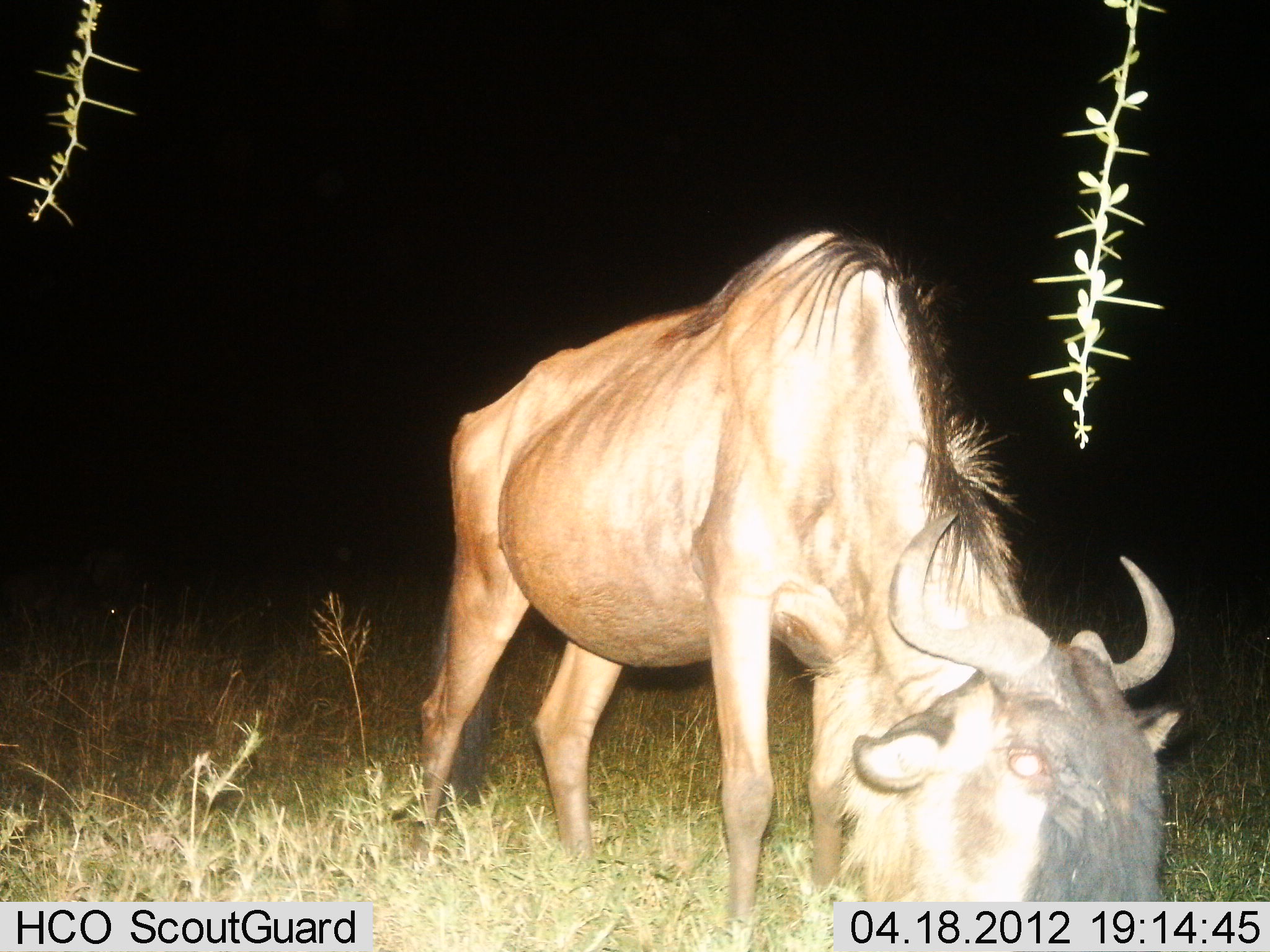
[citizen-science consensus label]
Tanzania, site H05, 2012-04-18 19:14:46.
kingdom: Animalia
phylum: Chordata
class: Mammalia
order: Artiodactyla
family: Bovidae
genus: Connochaetes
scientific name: Connochaetes taurinus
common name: blue wildebeest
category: wildebeest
Wildebeest (blue wildebeest) (Connochaetes taurinus), count 1. Behavior (volunteer vote fractions): standing 15%, resting 5%, moving 10%, interacting 0%. Young present (vote fraction): 0%. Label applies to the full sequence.